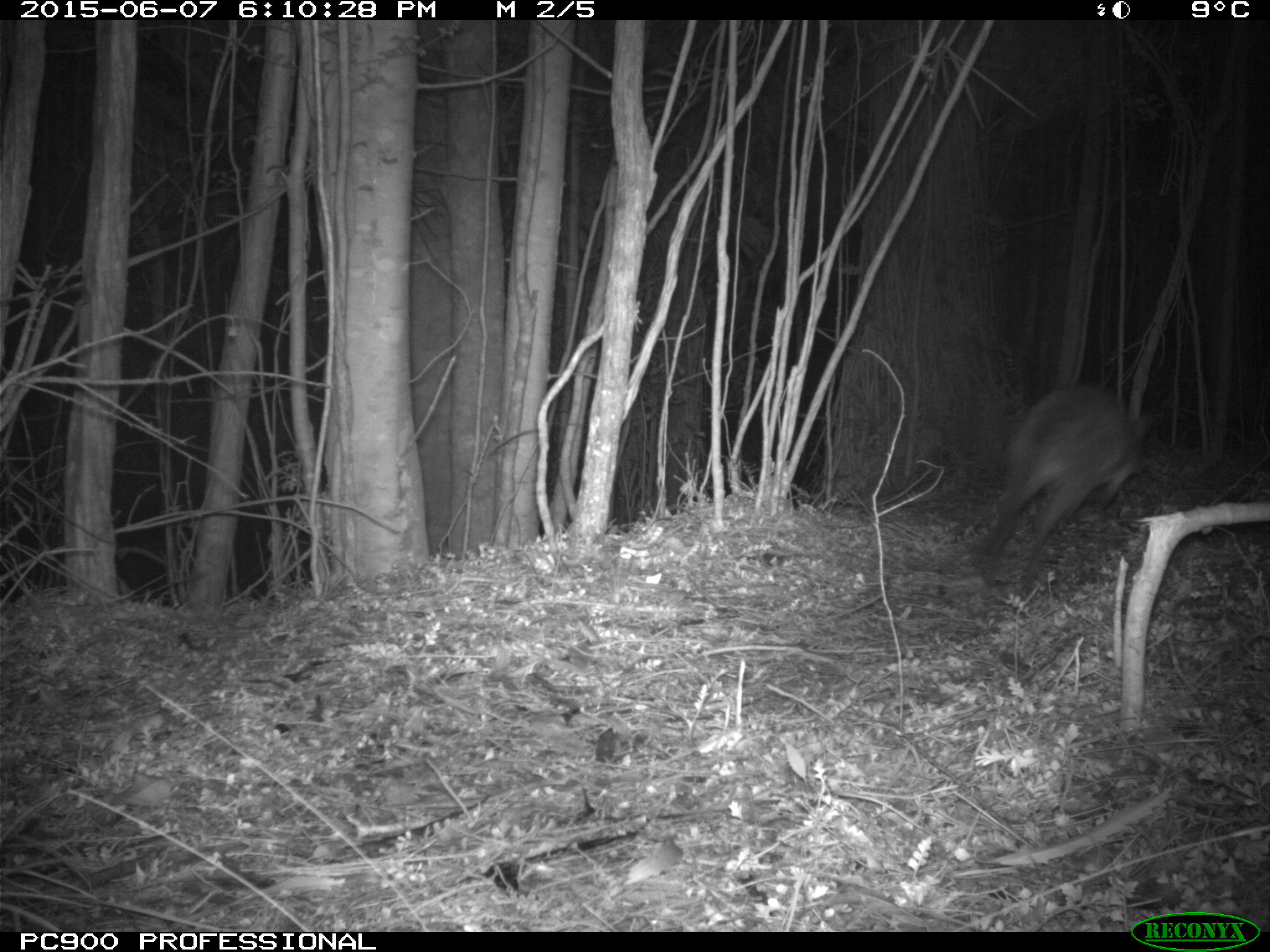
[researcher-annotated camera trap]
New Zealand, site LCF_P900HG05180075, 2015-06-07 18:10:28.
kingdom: Animalia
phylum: Chordata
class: Mammalia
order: Diprotodontia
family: Macropodidae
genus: Notamacropus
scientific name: Notamacropus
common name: wallaby